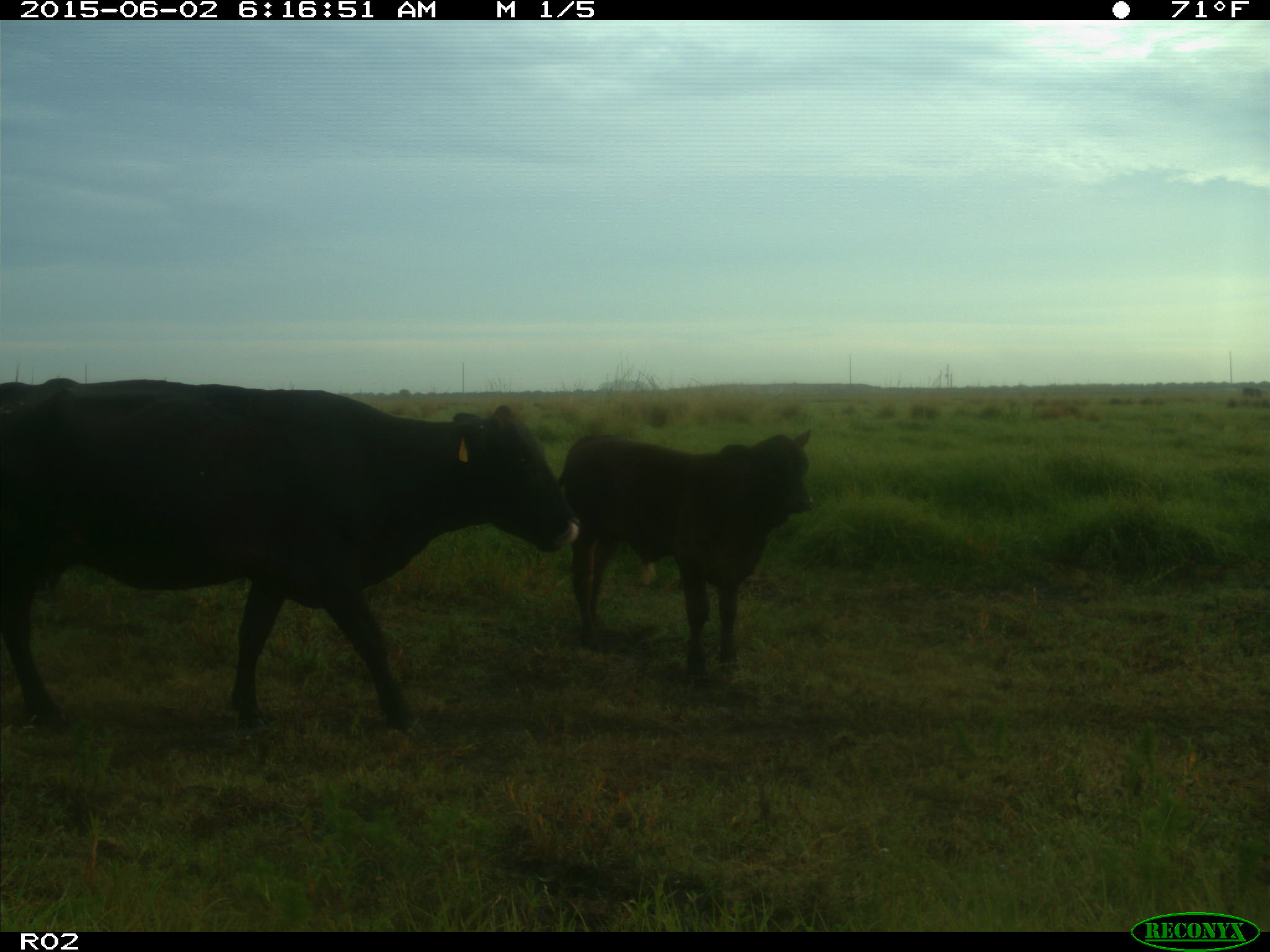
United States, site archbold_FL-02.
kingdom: Animalia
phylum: Chordata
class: Mammalia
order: Artiodactyla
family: Bovidae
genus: Bos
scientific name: Bos taurus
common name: domestic cow